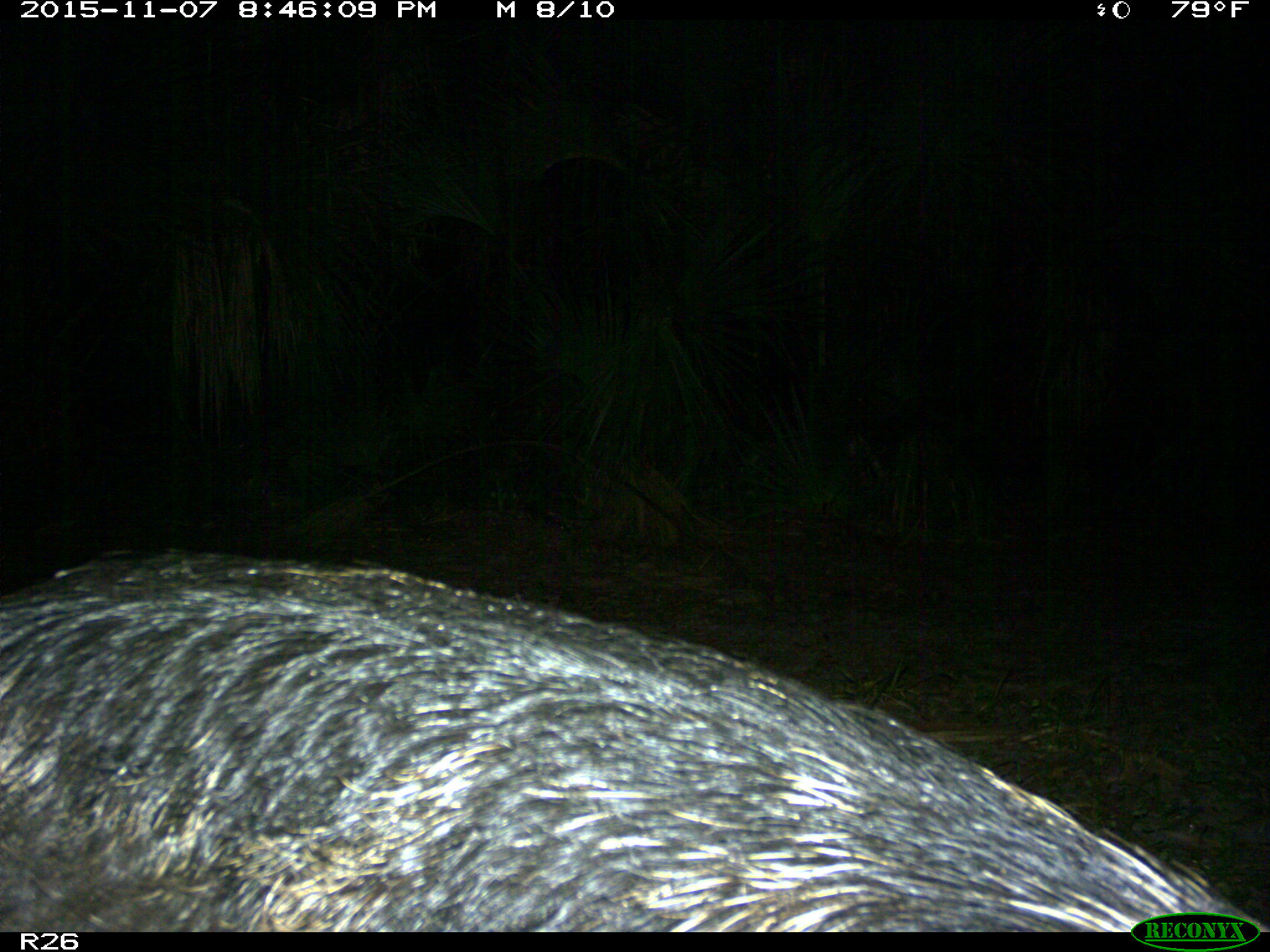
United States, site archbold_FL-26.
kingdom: Animalia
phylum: Chordata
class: Mammalia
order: Artiodactyla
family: Suidae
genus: Sus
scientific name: Sus scrofa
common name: wild boar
Sus scrofa (wild boar).